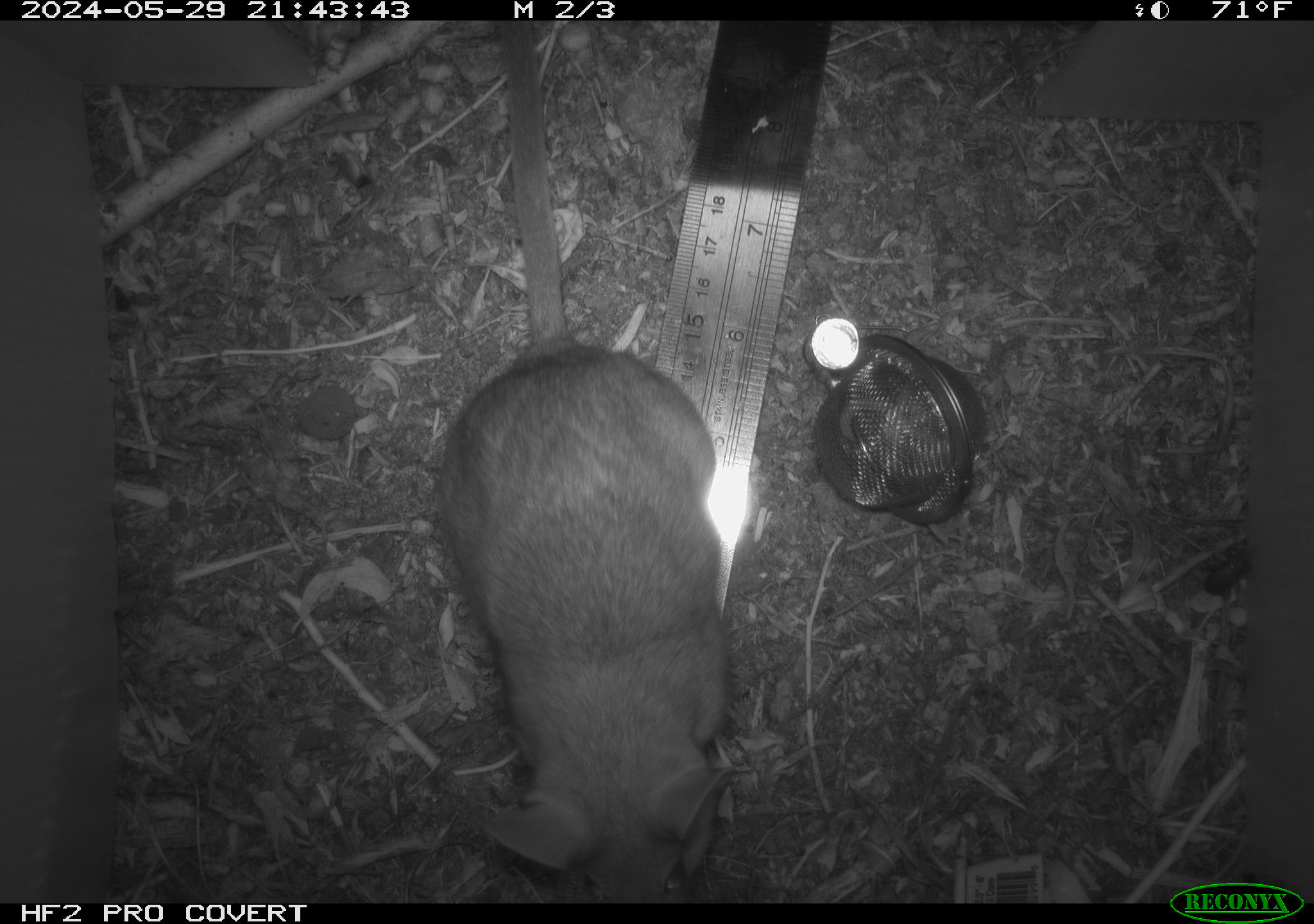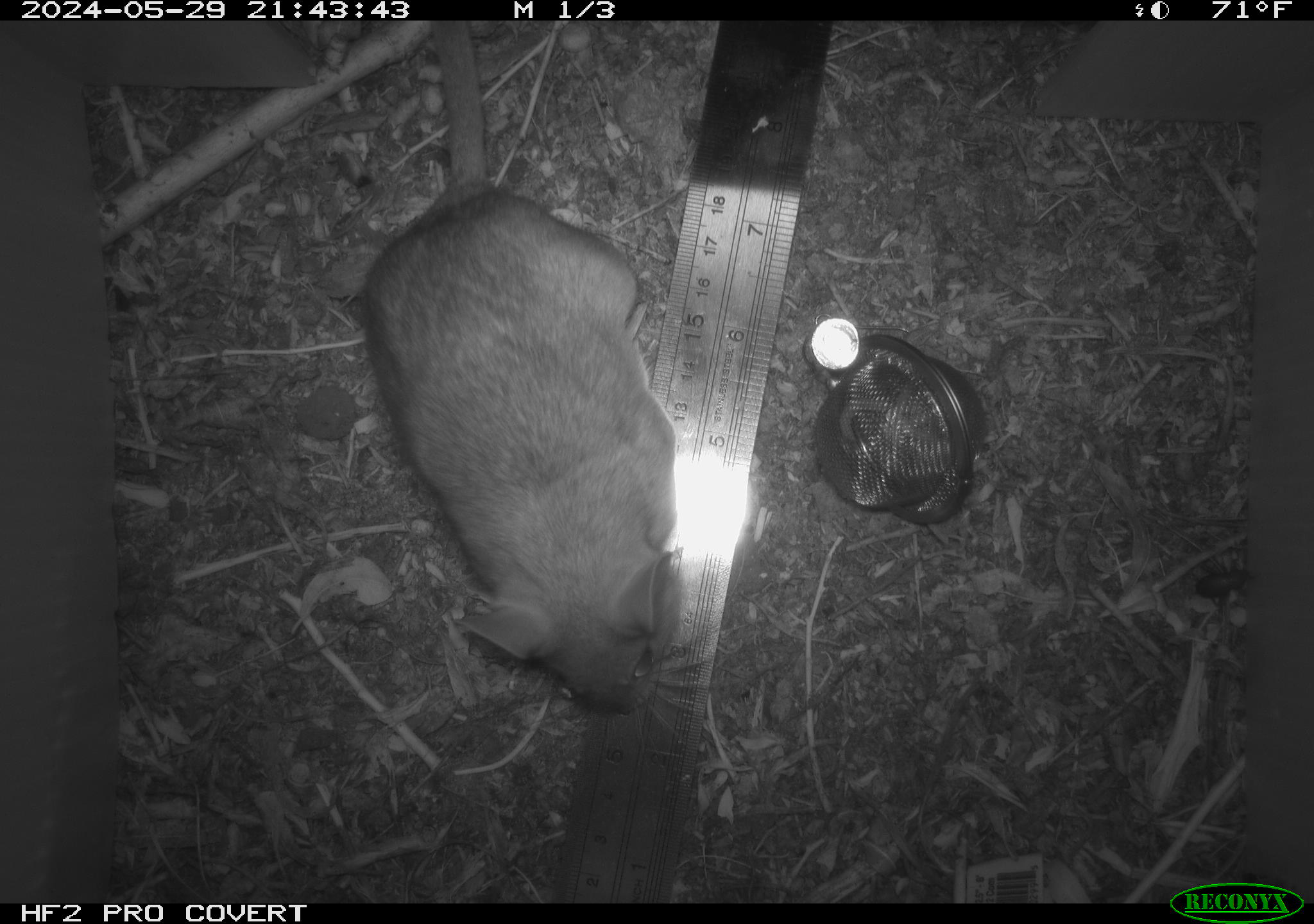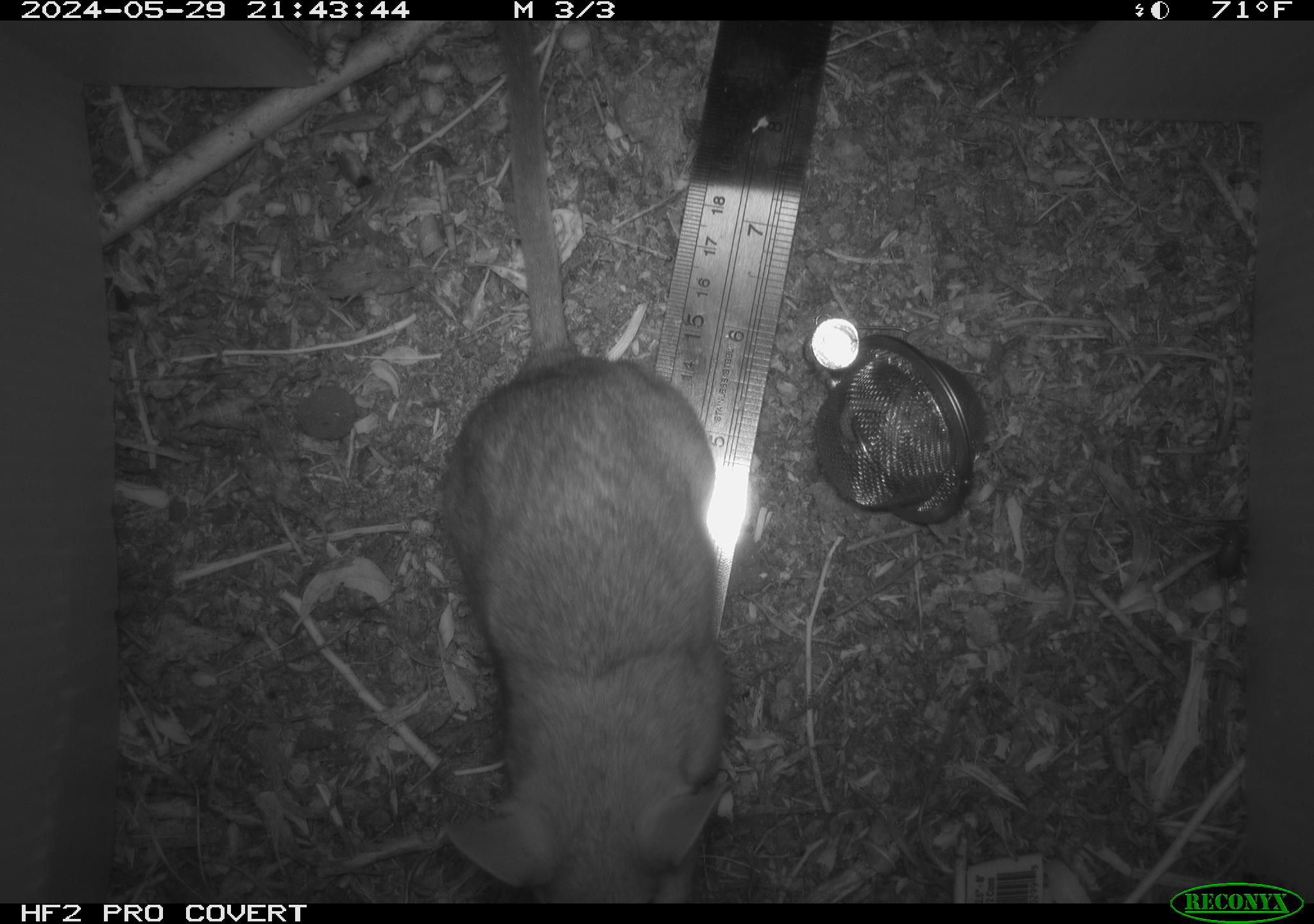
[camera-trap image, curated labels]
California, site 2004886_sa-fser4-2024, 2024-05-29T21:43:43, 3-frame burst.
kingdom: Animalia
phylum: Chordata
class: Mammalia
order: Rodentia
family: Sciuridae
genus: Neotamias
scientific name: Neotamias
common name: western chipmunks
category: neotamias species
Neotamias species (western chipmunks) (Neotamias).